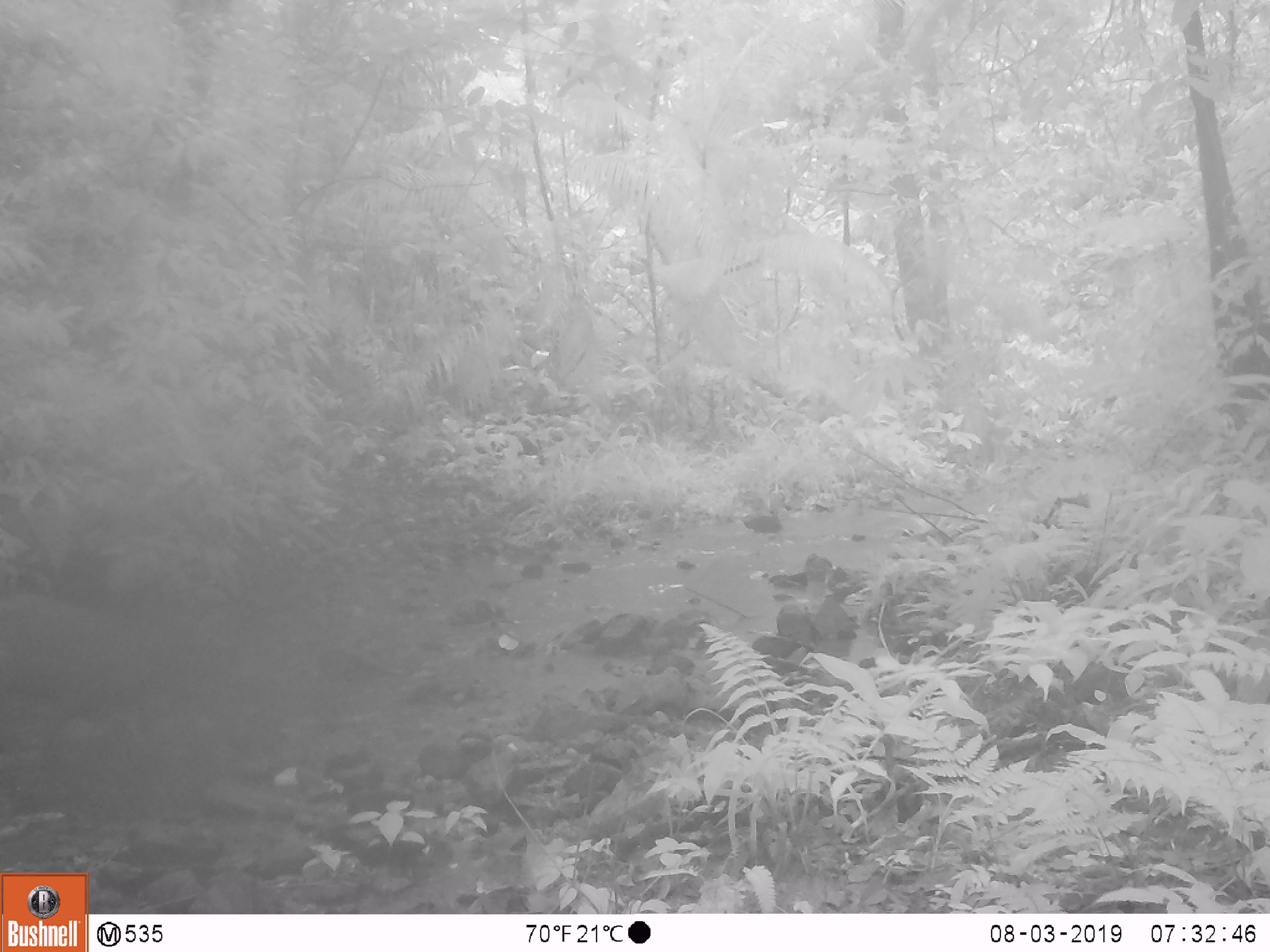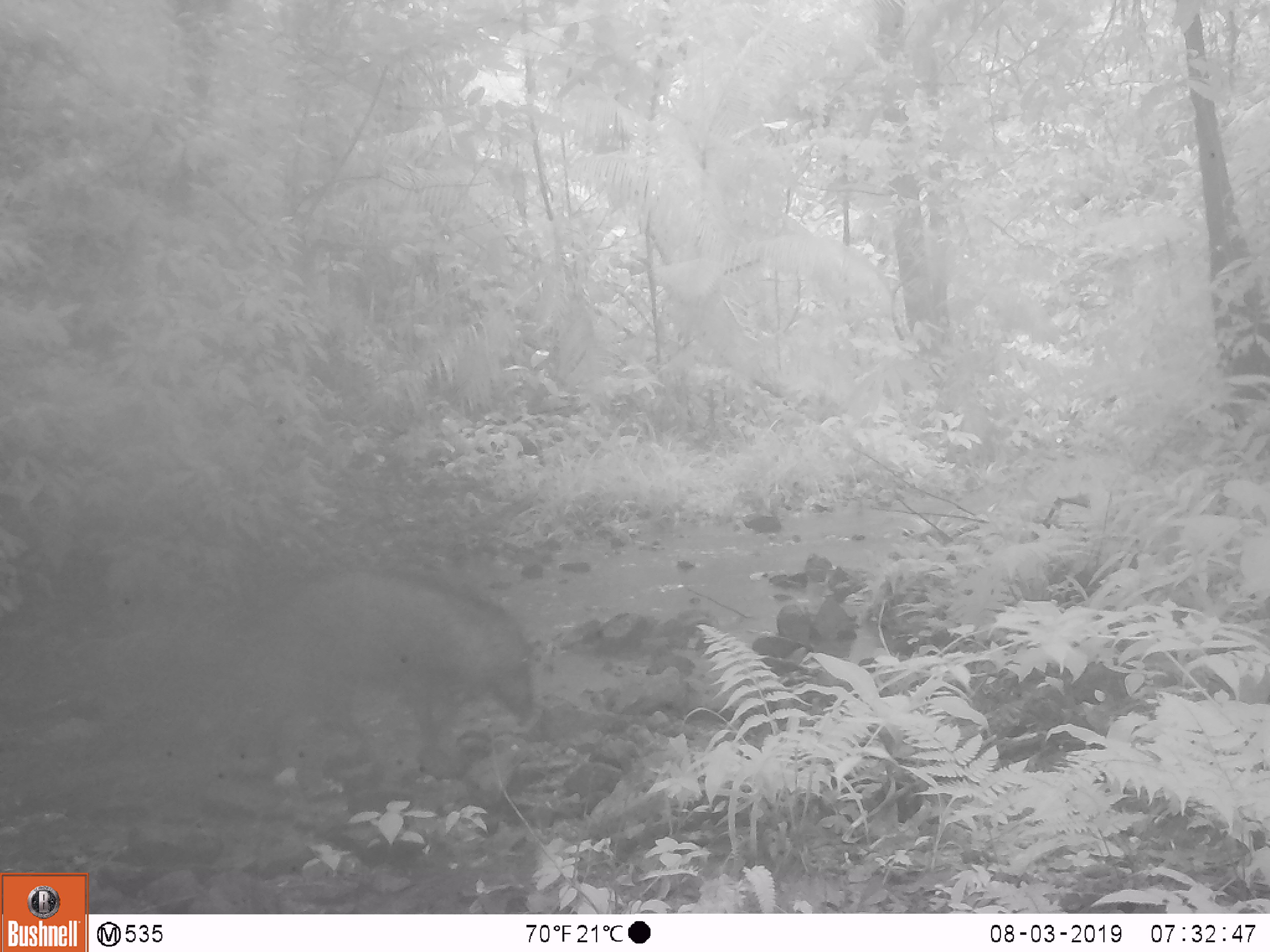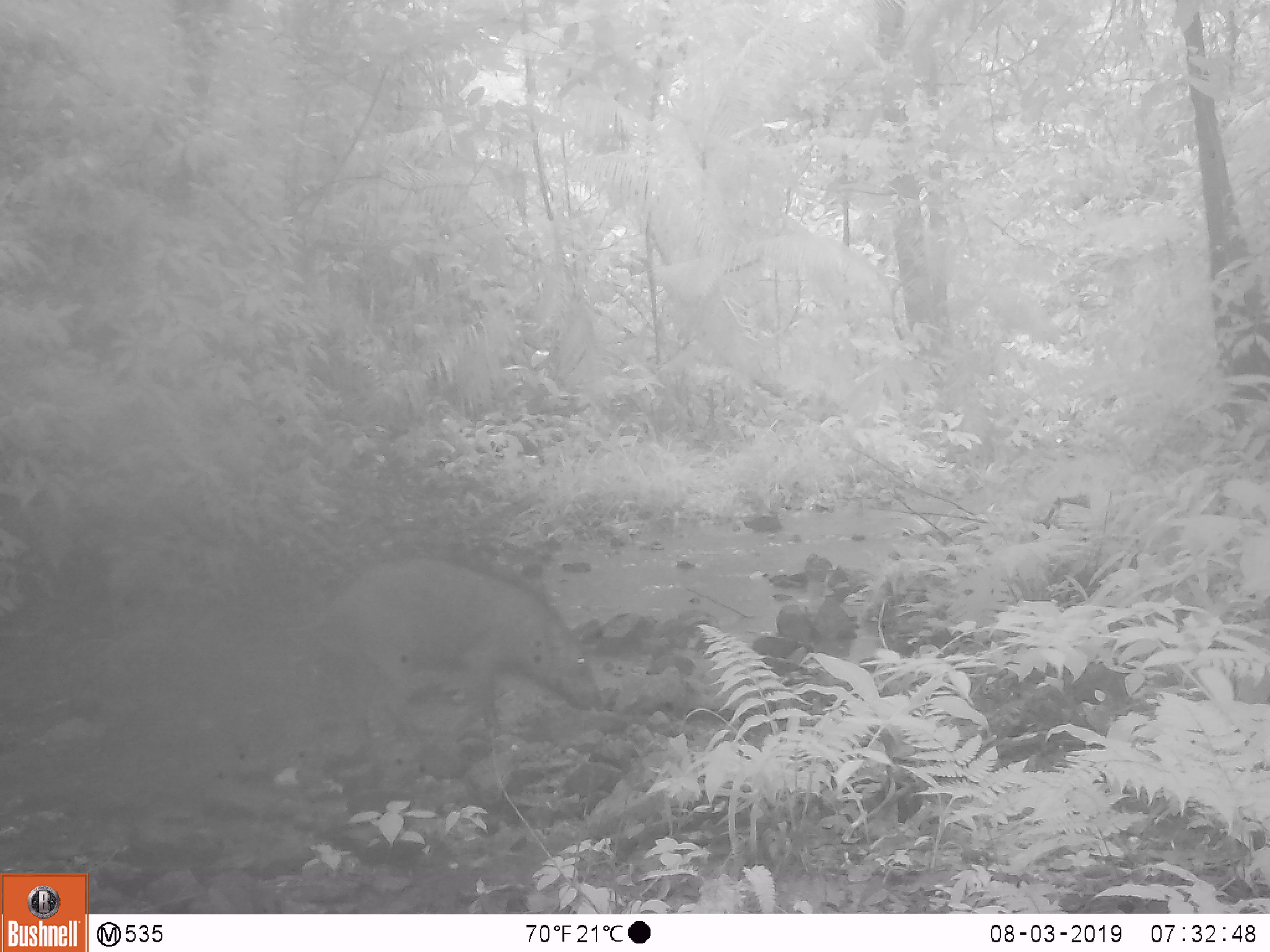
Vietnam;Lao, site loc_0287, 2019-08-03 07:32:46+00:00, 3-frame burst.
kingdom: Animalia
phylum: Chordata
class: Mammalia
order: Artiodactyla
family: Suidae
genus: Sus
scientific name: Sus scrofa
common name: eurasian wild pig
Eurasian wild pig (Sus scrofa). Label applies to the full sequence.